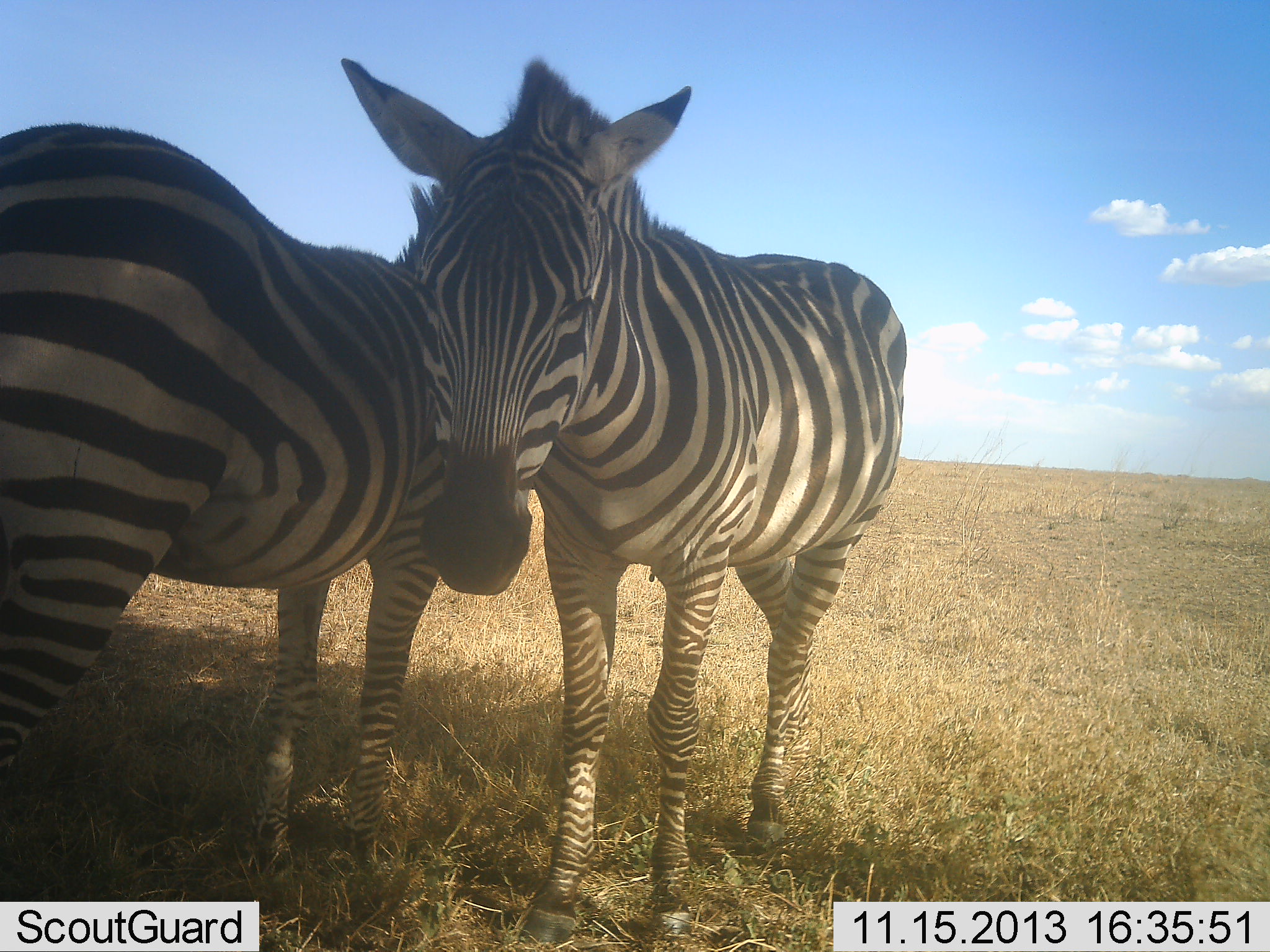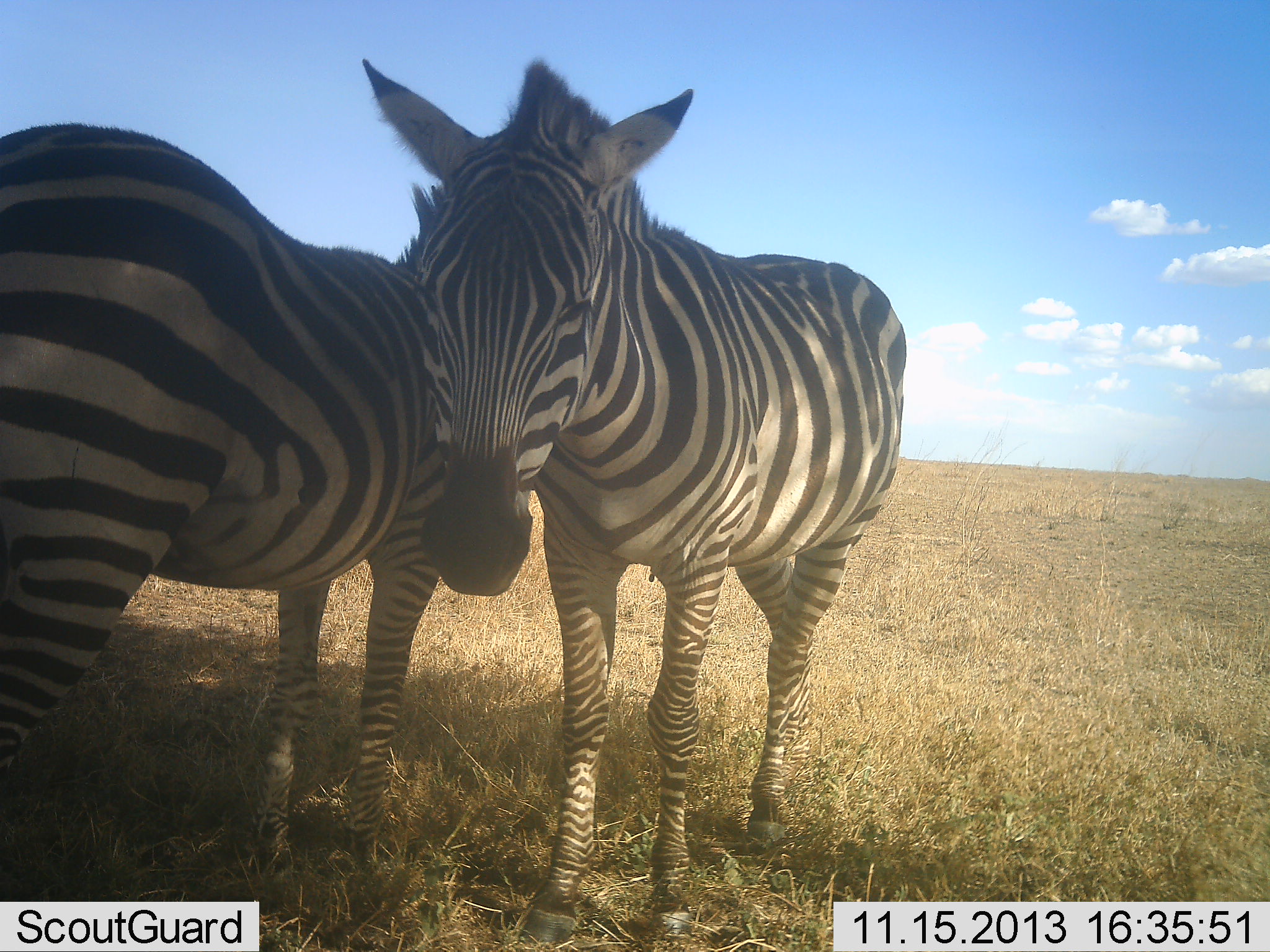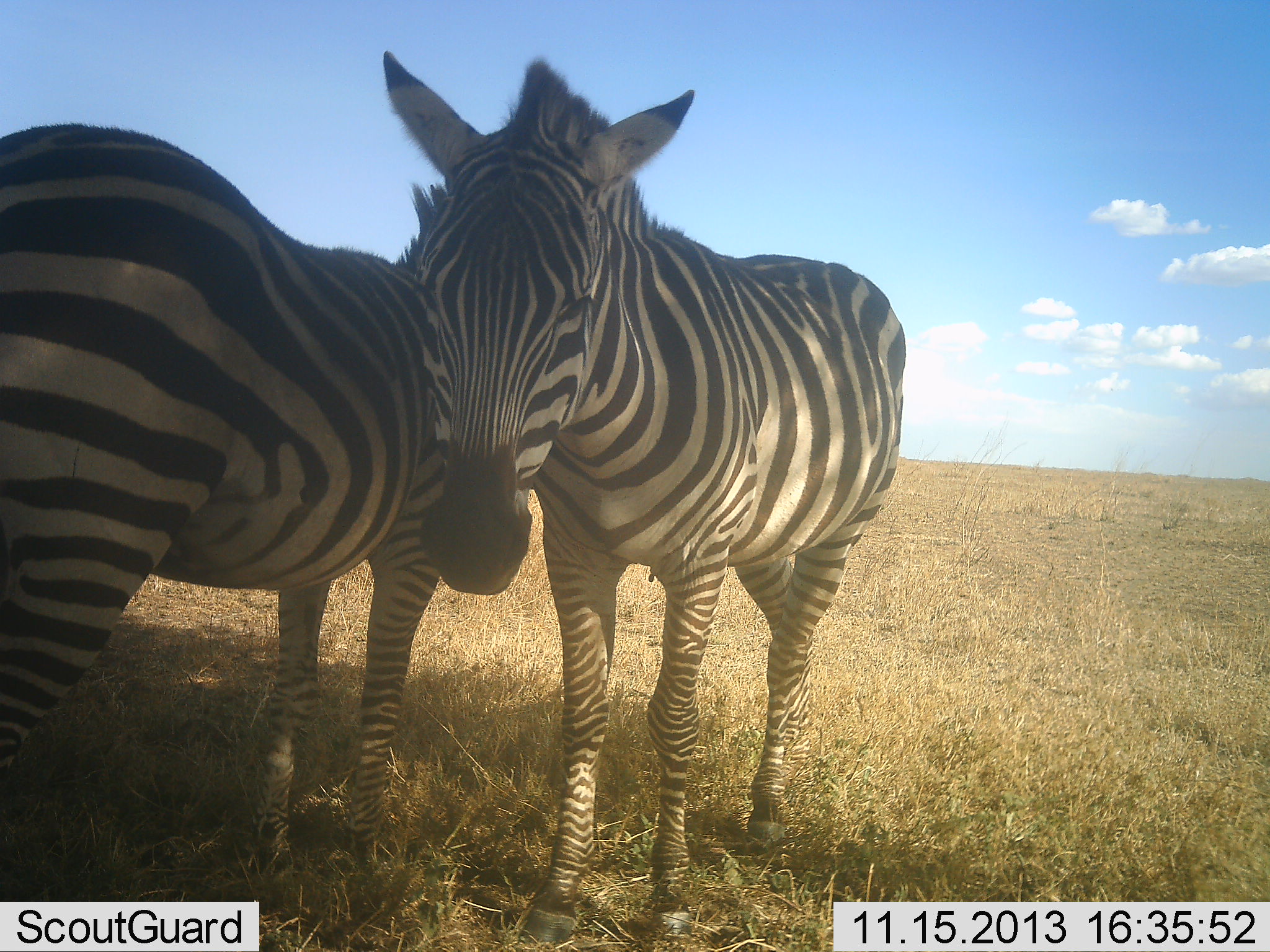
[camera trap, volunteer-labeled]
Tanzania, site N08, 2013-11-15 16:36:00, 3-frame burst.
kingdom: Animalia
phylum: Chordata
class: Mammalia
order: Perissodactyla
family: Equidae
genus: Equus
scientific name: Equus quagga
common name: plains zebra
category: zebra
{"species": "zebra (plains zebra) (Equus quagga)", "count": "2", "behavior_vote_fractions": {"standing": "90%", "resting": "0%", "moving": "0%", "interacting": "30%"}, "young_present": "0%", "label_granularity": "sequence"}